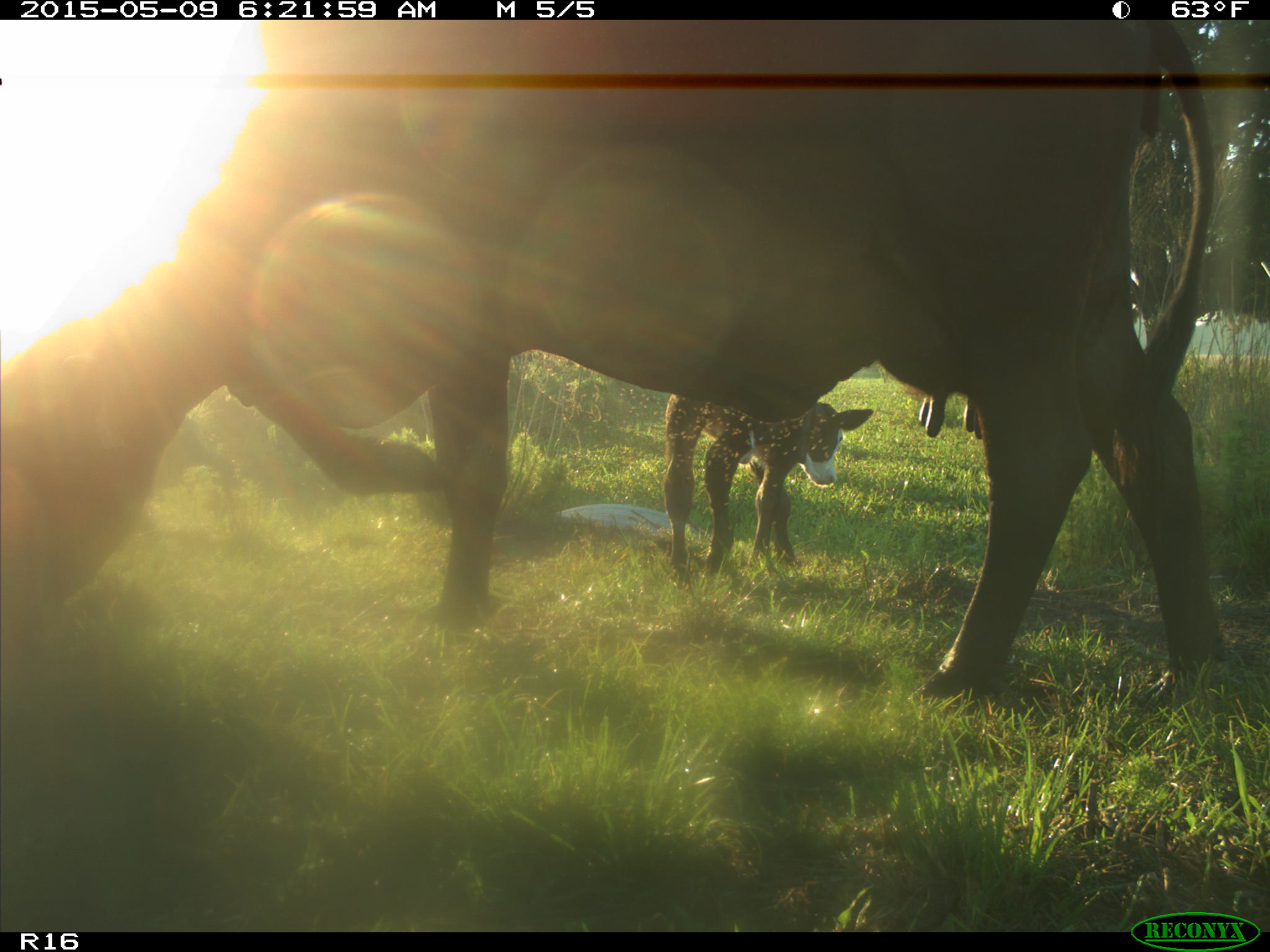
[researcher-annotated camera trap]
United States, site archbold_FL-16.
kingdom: Animalia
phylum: Chordata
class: Mammalia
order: Artiodactyla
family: Bovidae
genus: Bos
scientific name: Bos taurus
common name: domestic cow